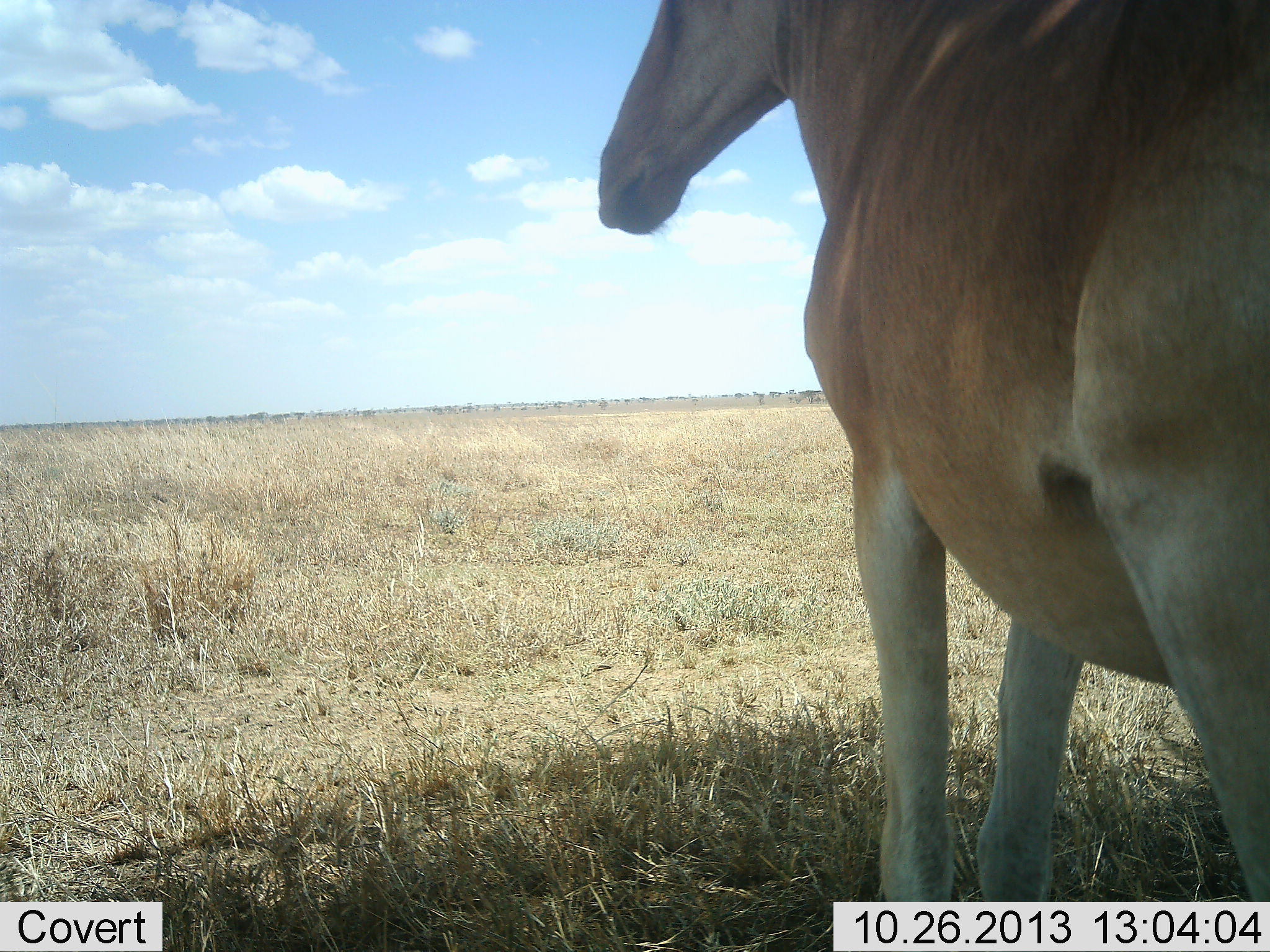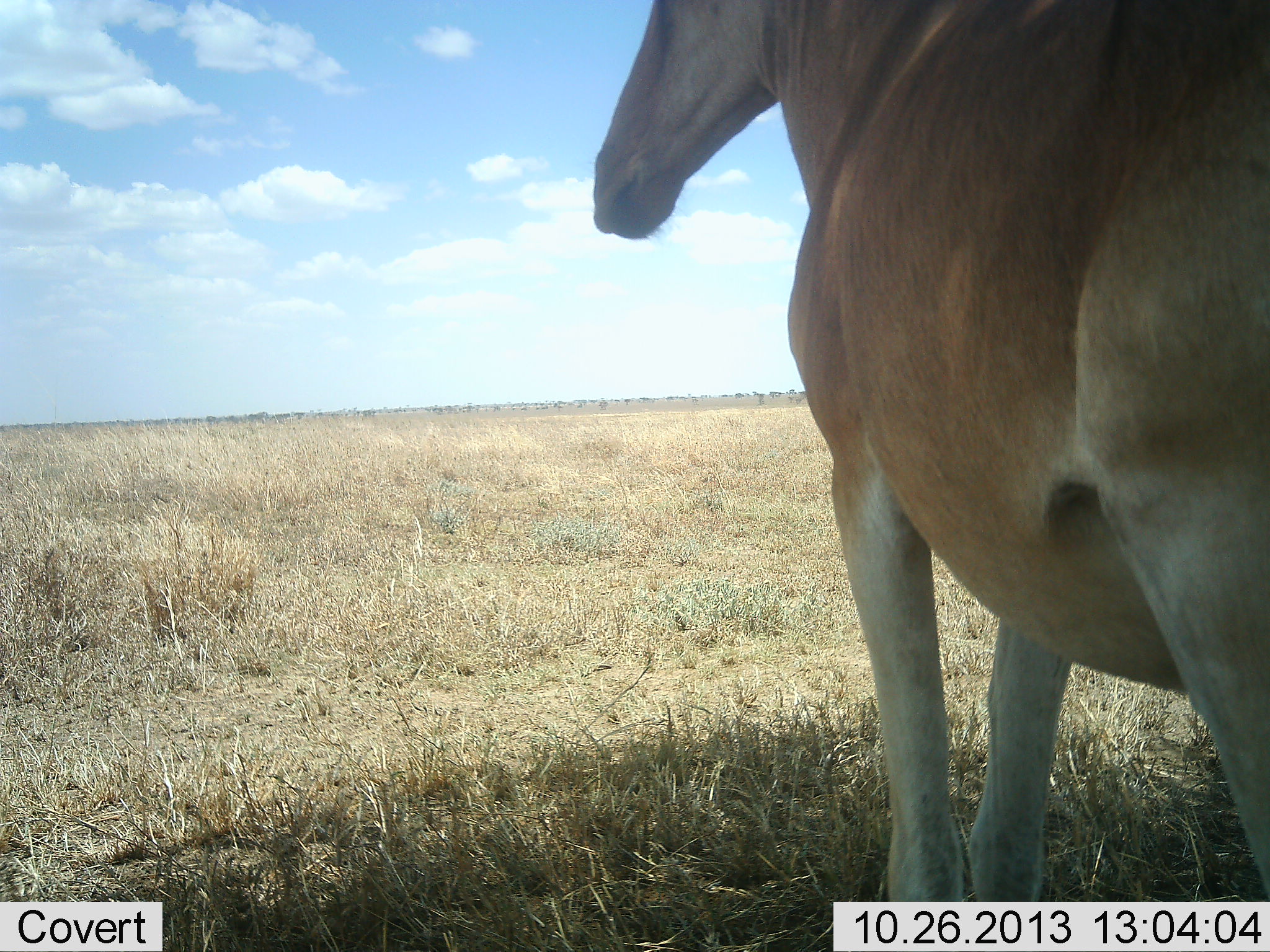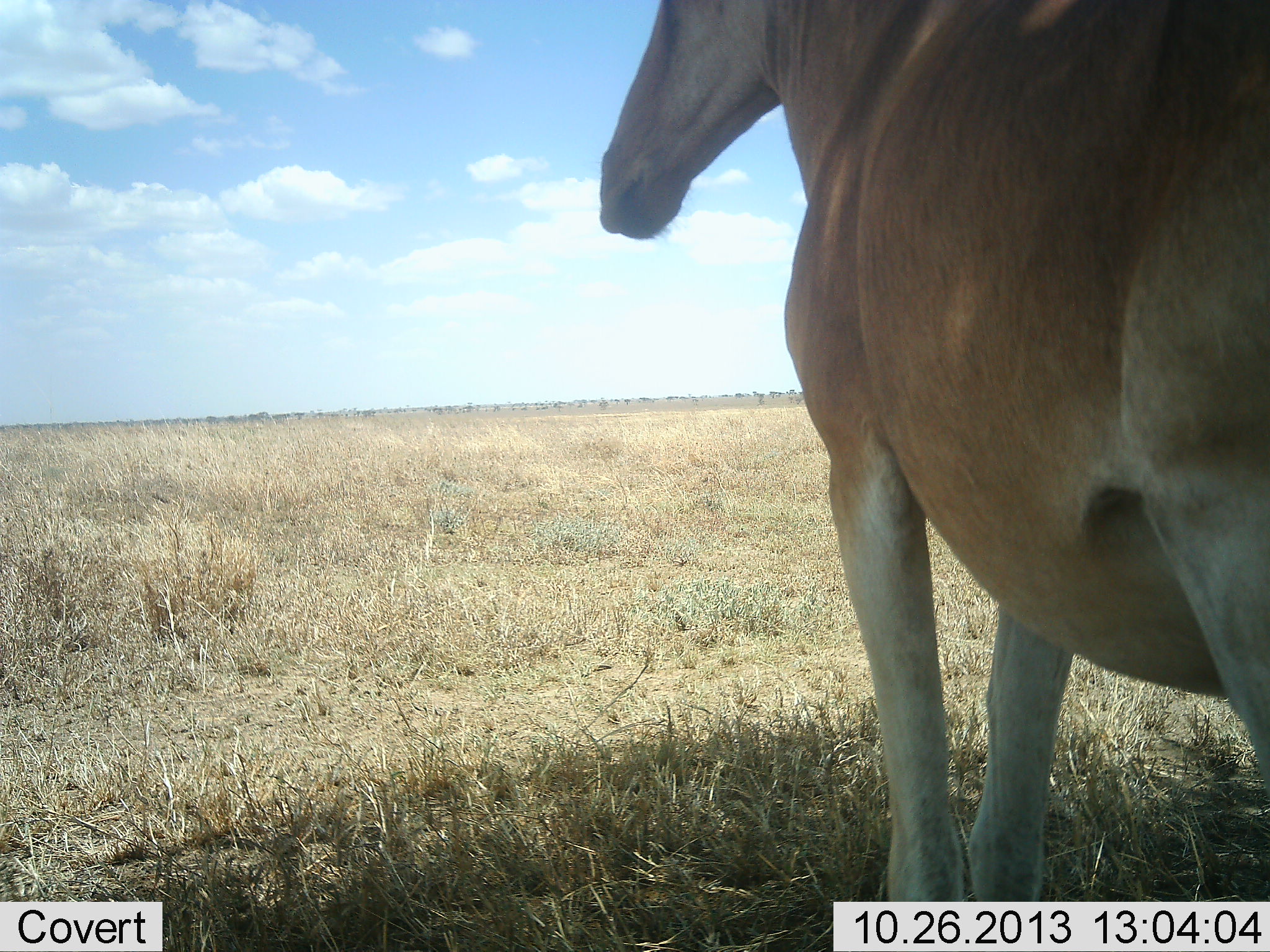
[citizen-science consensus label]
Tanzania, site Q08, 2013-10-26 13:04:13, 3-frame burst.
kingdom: Animalia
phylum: Chordata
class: Mammalia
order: Artiodactyla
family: Bovidae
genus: Alcelaphus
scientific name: Alcelaphus buselaphus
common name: hartebeest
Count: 1.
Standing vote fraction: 96%.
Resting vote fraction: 0%.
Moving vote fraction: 8%.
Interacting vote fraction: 0%.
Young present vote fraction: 0%.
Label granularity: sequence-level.